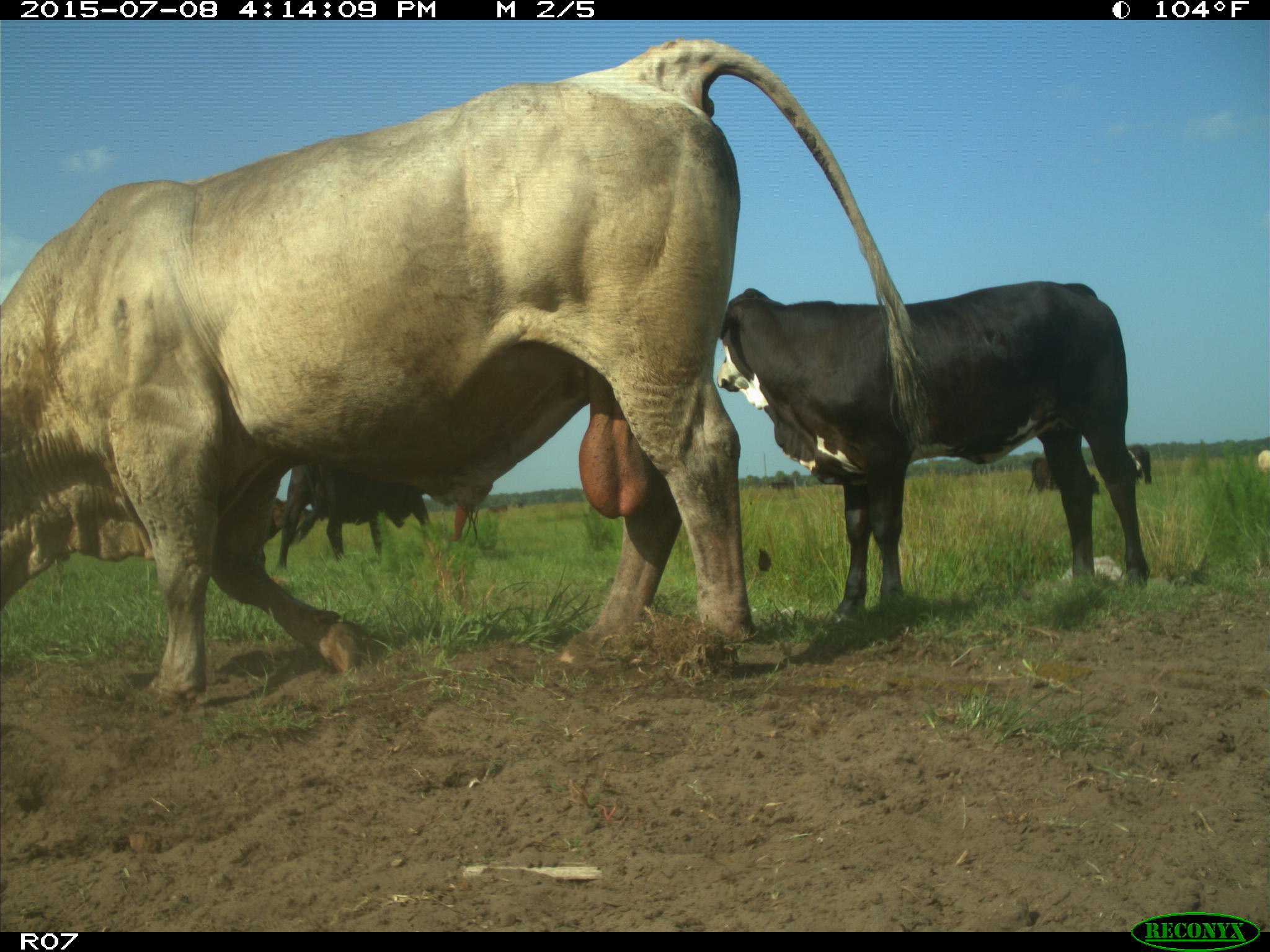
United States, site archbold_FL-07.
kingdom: Animalia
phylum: Chordata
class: Mammalia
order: Artiodactyla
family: Bovidae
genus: Bos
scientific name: Bos taurus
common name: domestic cow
Bos taurus (domestic cow).